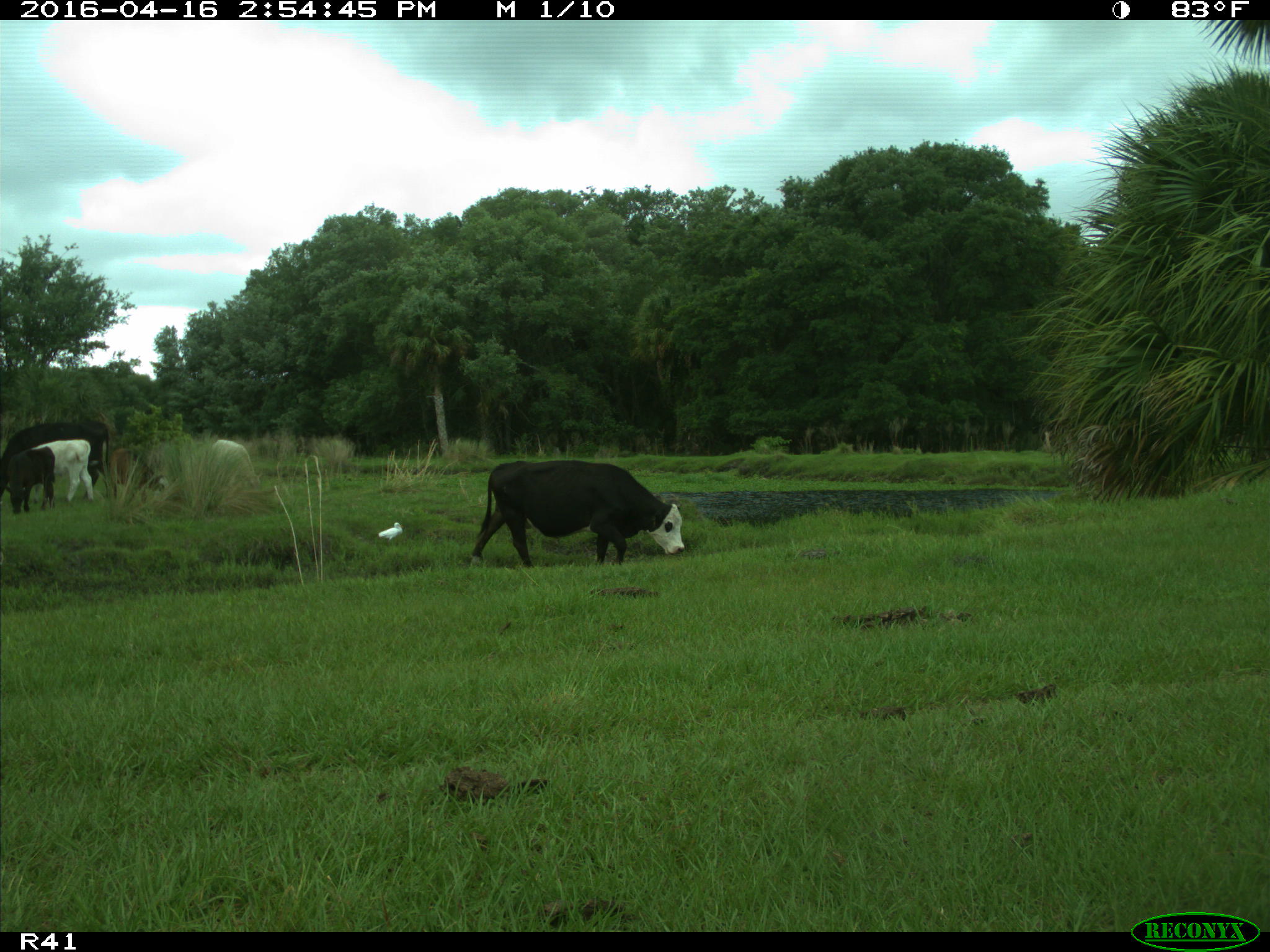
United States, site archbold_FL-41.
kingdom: Animalia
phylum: Chordata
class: Mammalia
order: Artiodactyla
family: Bovidae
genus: Bos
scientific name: Bos taurus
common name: domestic cow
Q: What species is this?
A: Bos taurus (domestic cow).